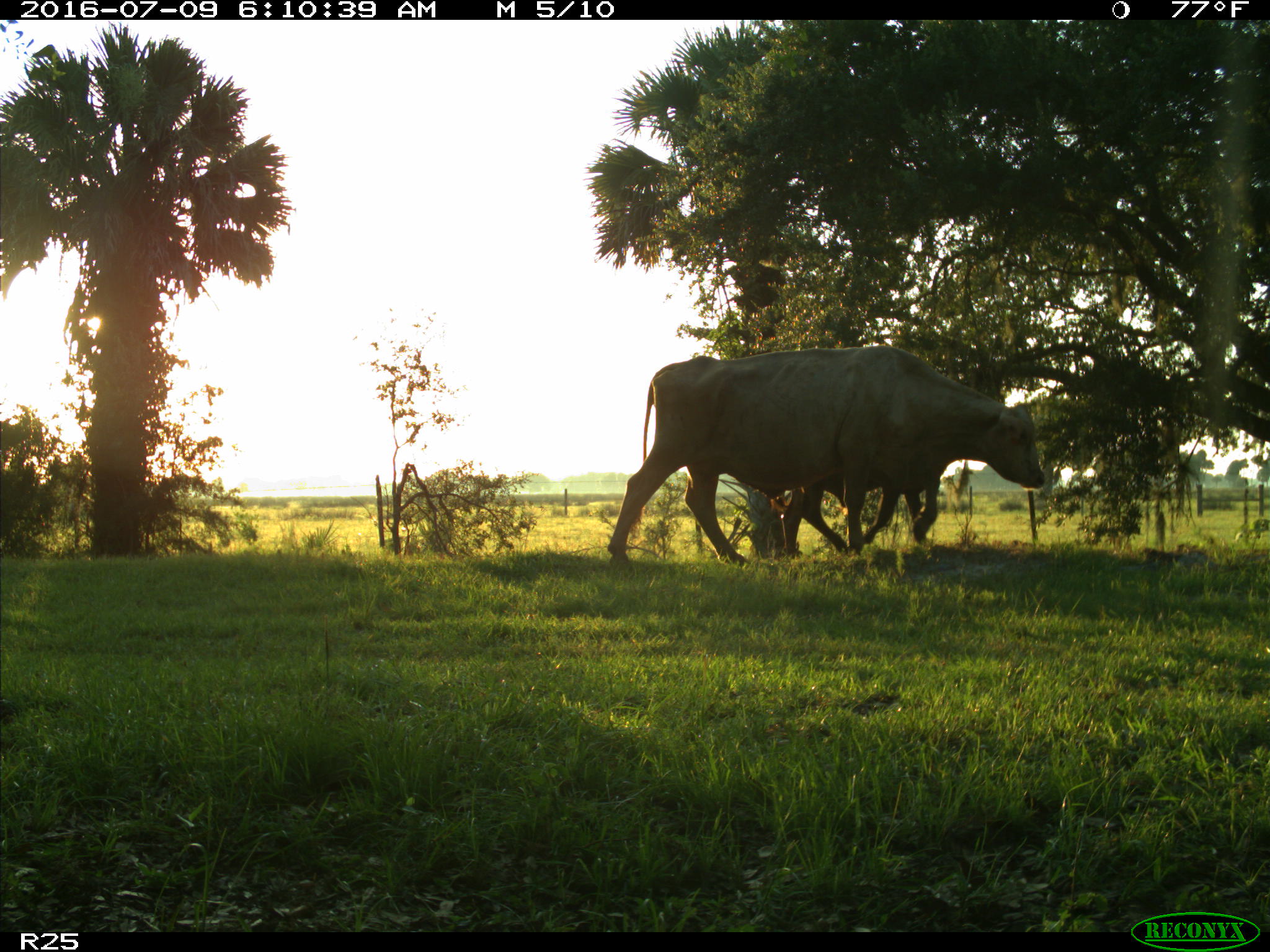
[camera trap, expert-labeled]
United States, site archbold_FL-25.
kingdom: Animalia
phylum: Chordata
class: Mammalia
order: Artiodactyla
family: Bovidae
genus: Bos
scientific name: Bos taurus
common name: domestic cow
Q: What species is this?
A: Bos taurus (domestic cow).